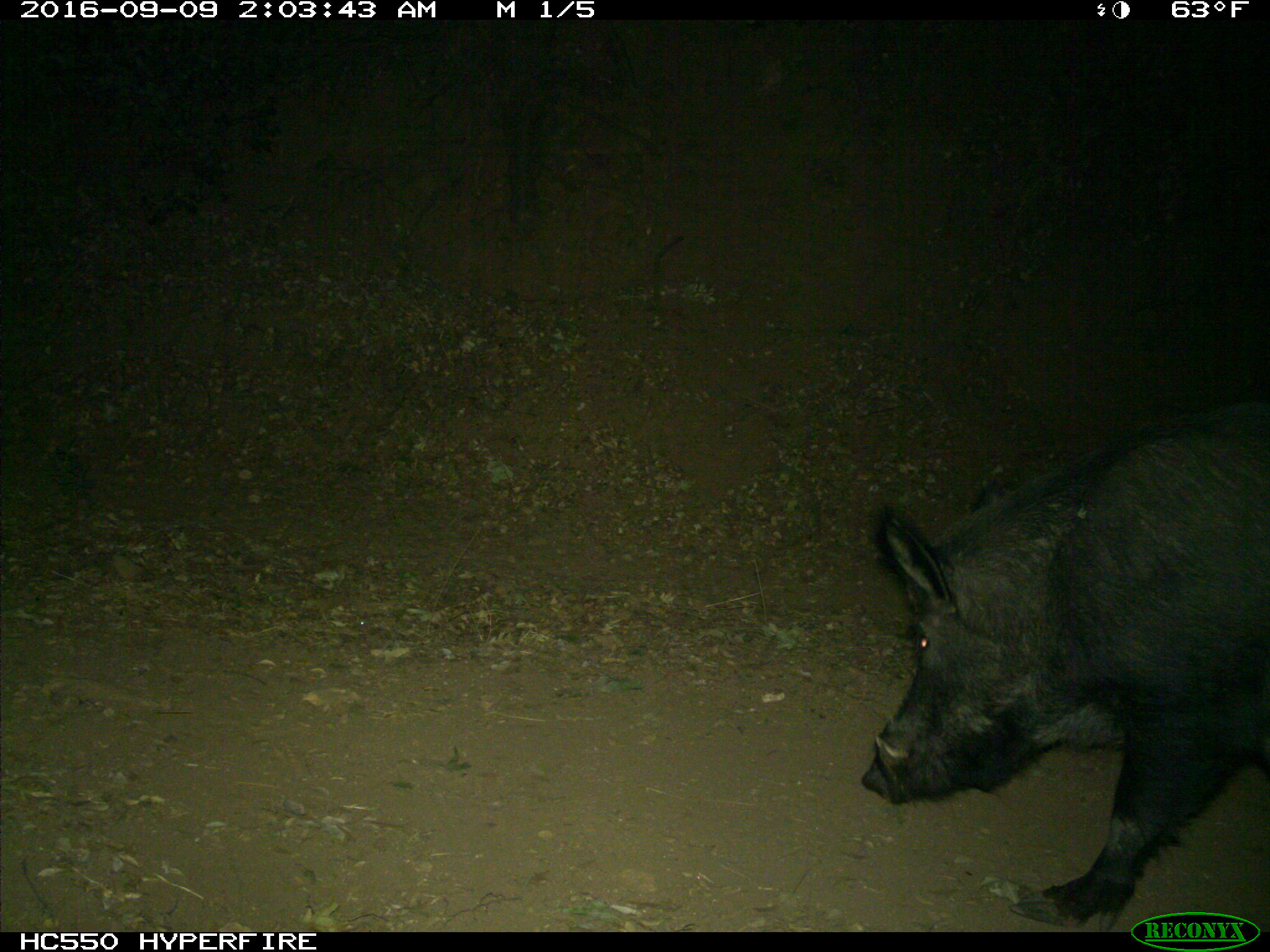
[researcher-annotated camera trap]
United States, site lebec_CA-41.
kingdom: Animalia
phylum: Chordata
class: Mammalia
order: Artiodactyla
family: Suidae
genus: Sus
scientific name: Sus scrofa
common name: wild boar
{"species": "Sus scrofa (wild boar)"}